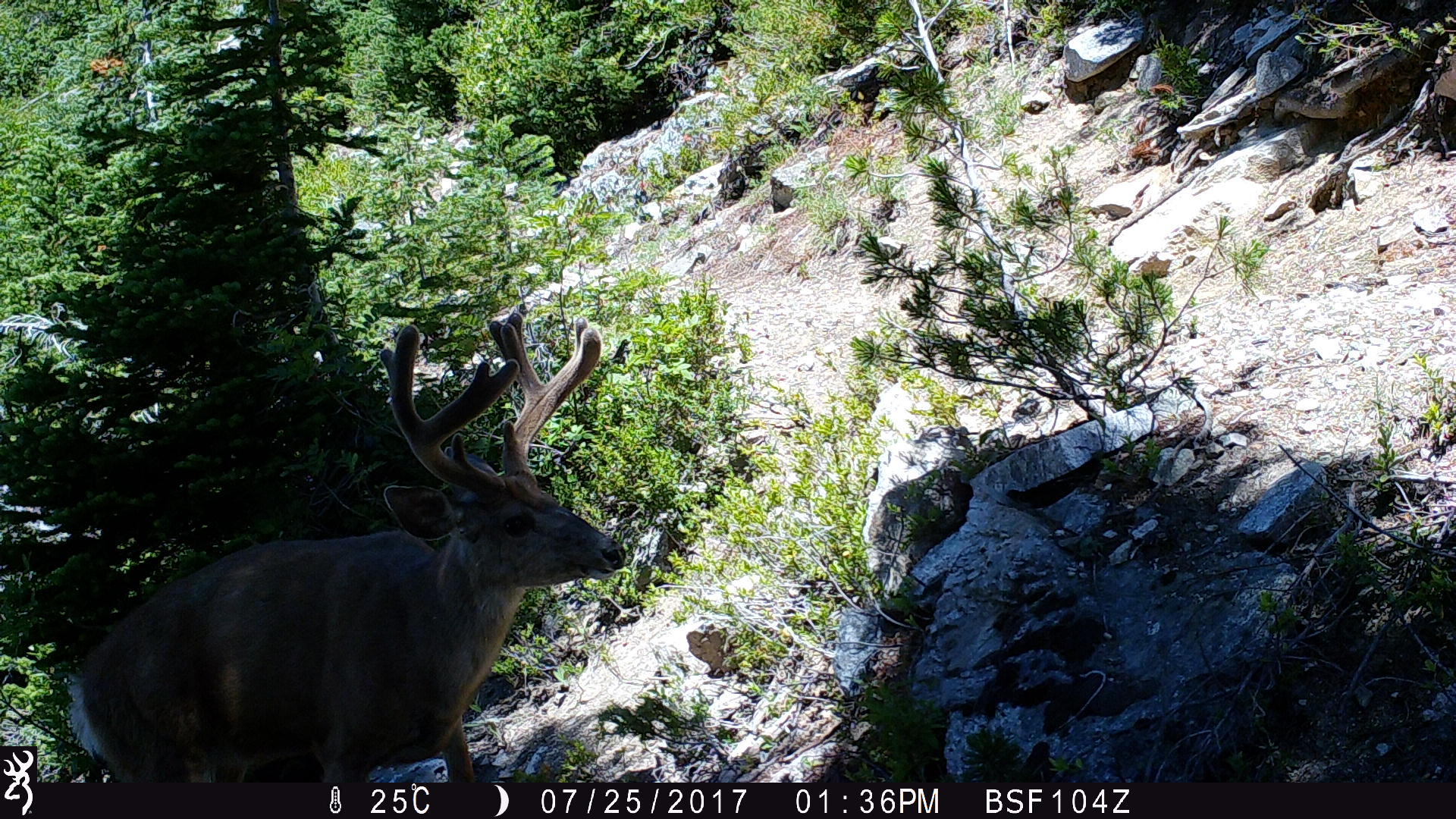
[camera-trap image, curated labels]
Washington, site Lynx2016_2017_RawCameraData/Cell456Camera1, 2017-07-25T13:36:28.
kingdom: Animalia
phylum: Chordata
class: Mammalia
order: Artiodactyla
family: Cervidae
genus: Odocoileus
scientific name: Odocoileus hemionus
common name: mule deer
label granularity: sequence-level